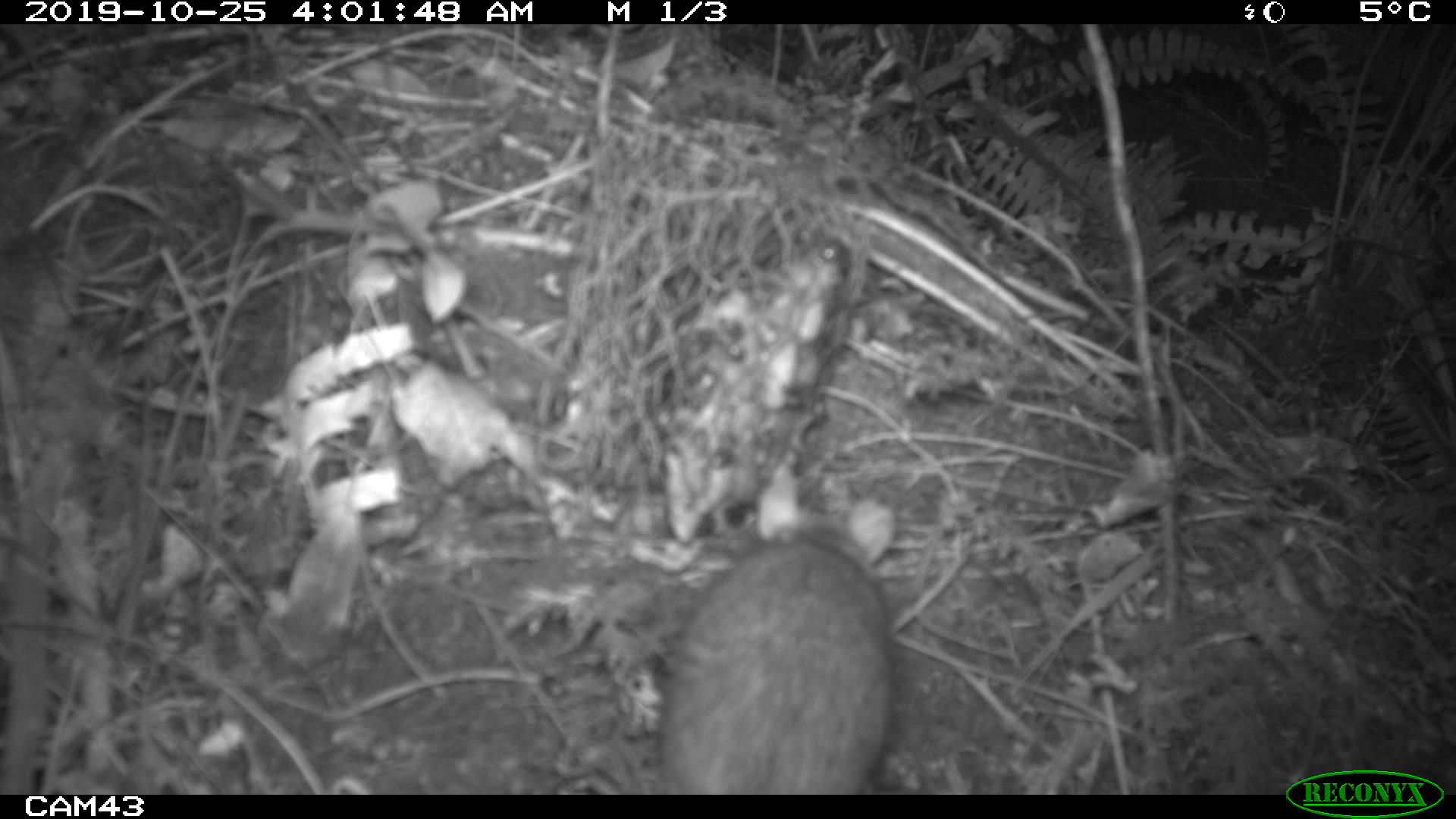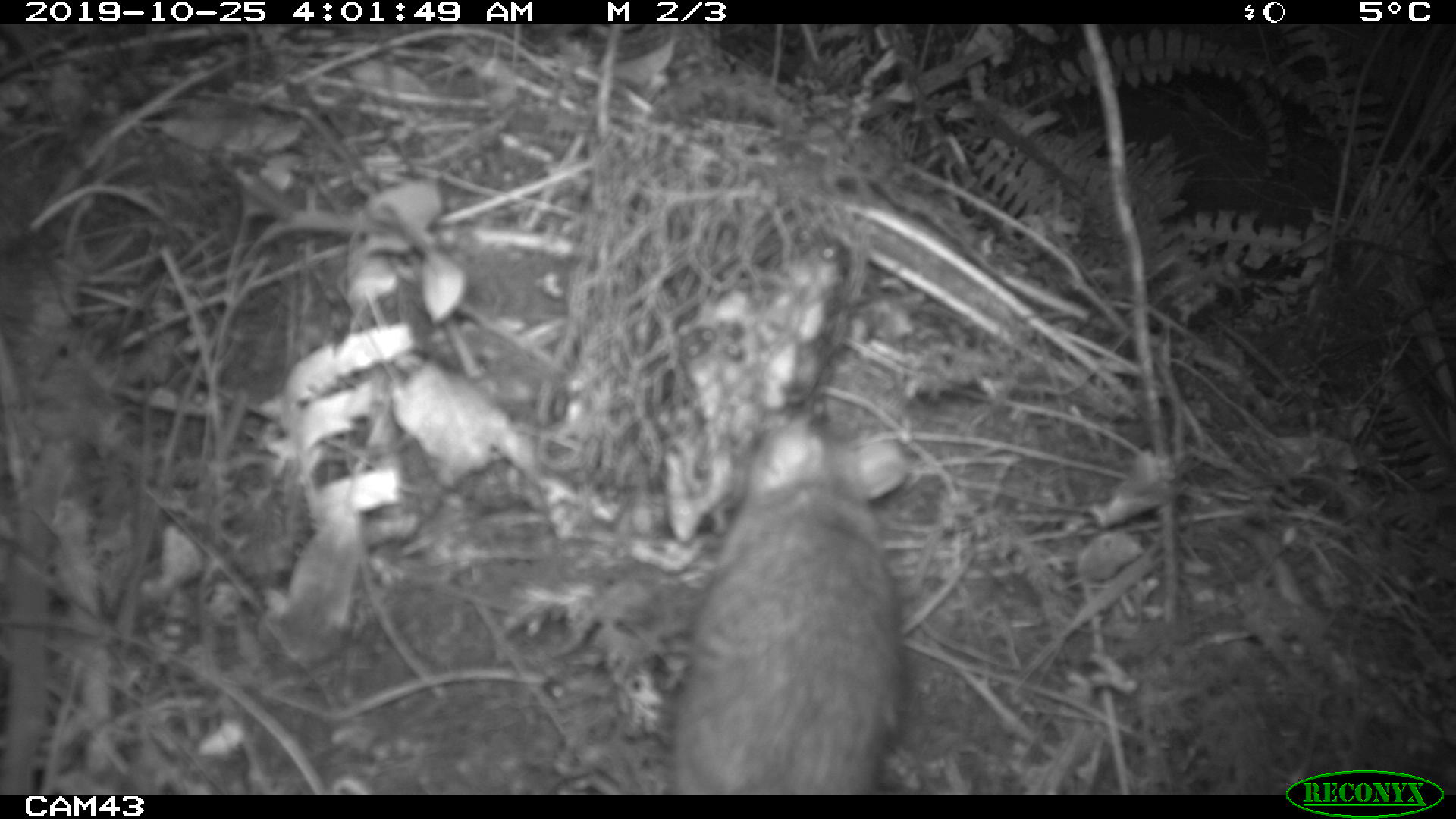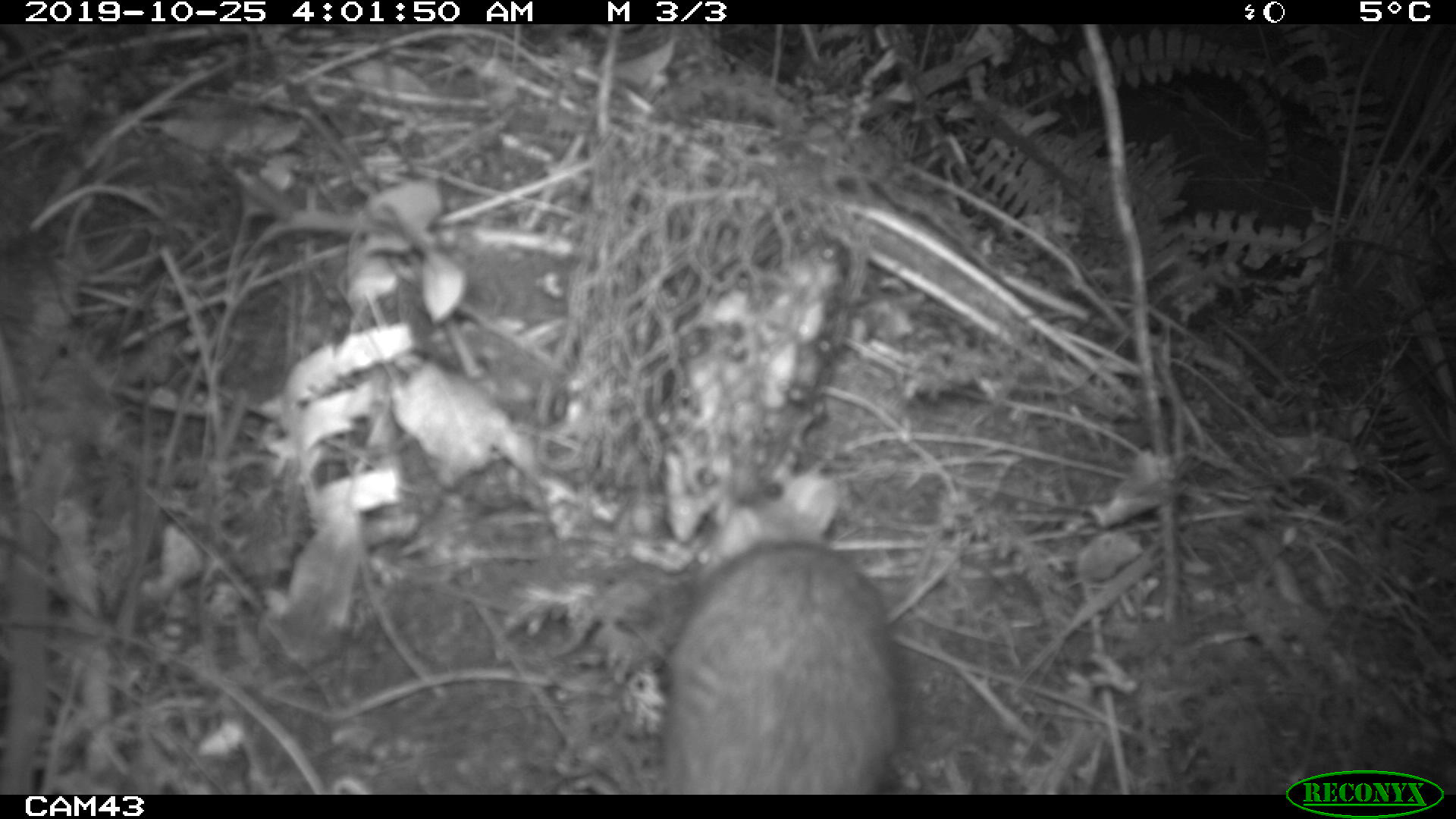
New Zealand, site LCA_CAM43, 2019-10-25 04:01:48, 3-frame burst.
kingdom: Animalia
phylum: Chordata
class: Mammalia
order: Rodentia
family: Muridae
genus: Rattus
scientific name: Rattus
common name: rat